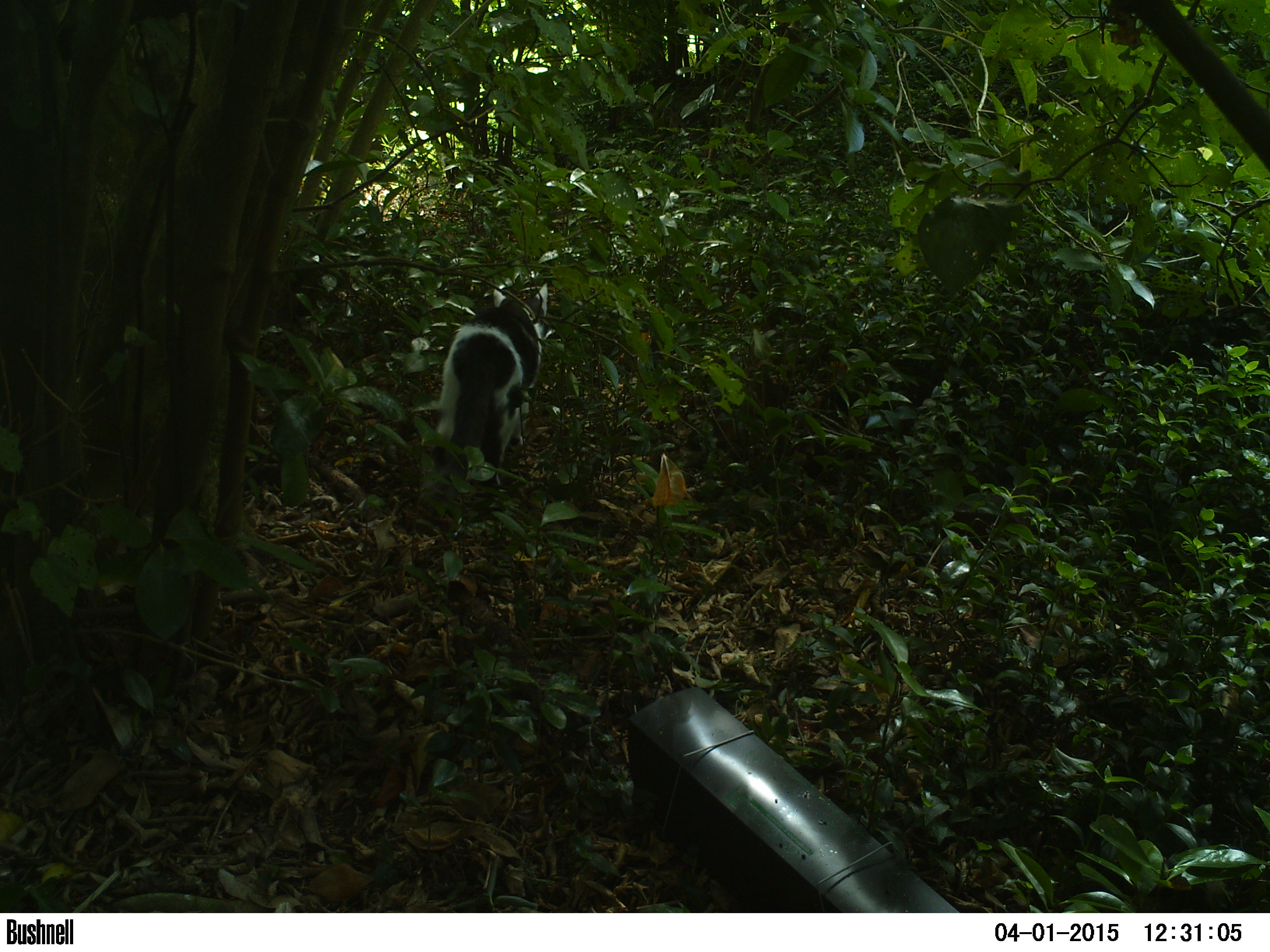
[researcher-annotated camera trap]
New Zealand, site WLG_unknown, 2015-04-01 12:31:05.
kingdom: Animalia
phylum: Chordata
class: Mammalia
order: Carnivora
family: Felidae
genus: Felis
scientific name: Felis catus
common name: domestic cat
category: cat